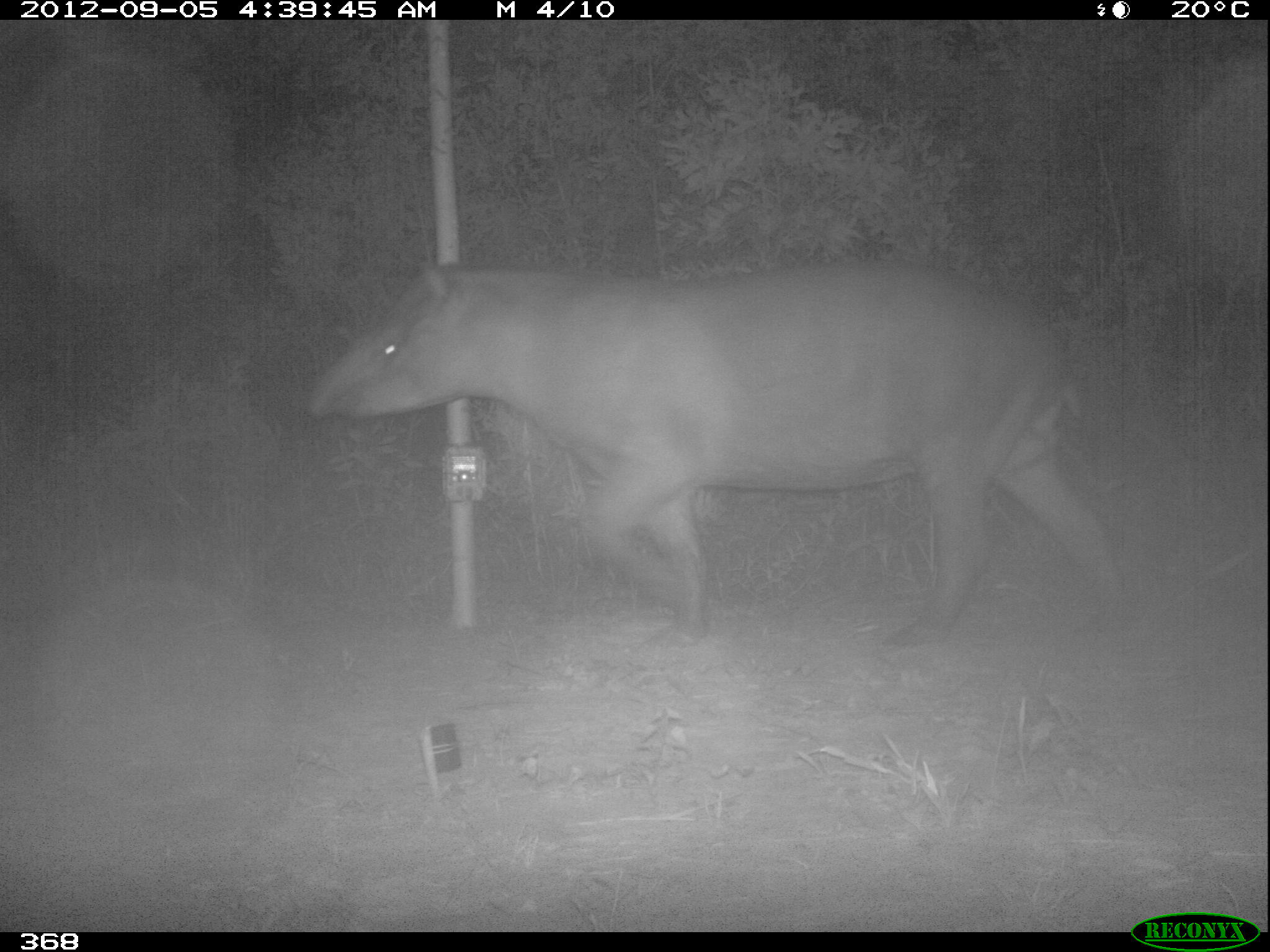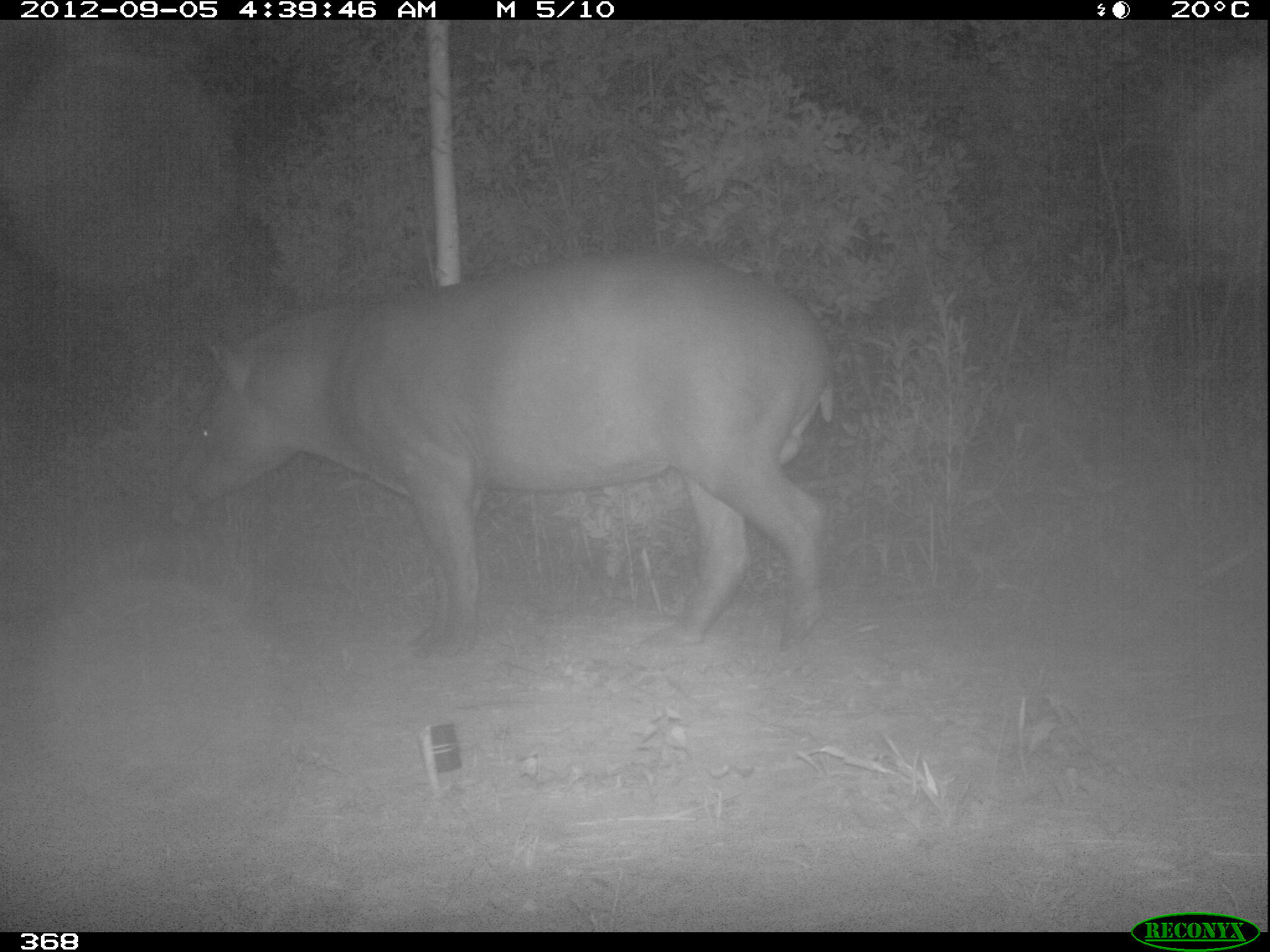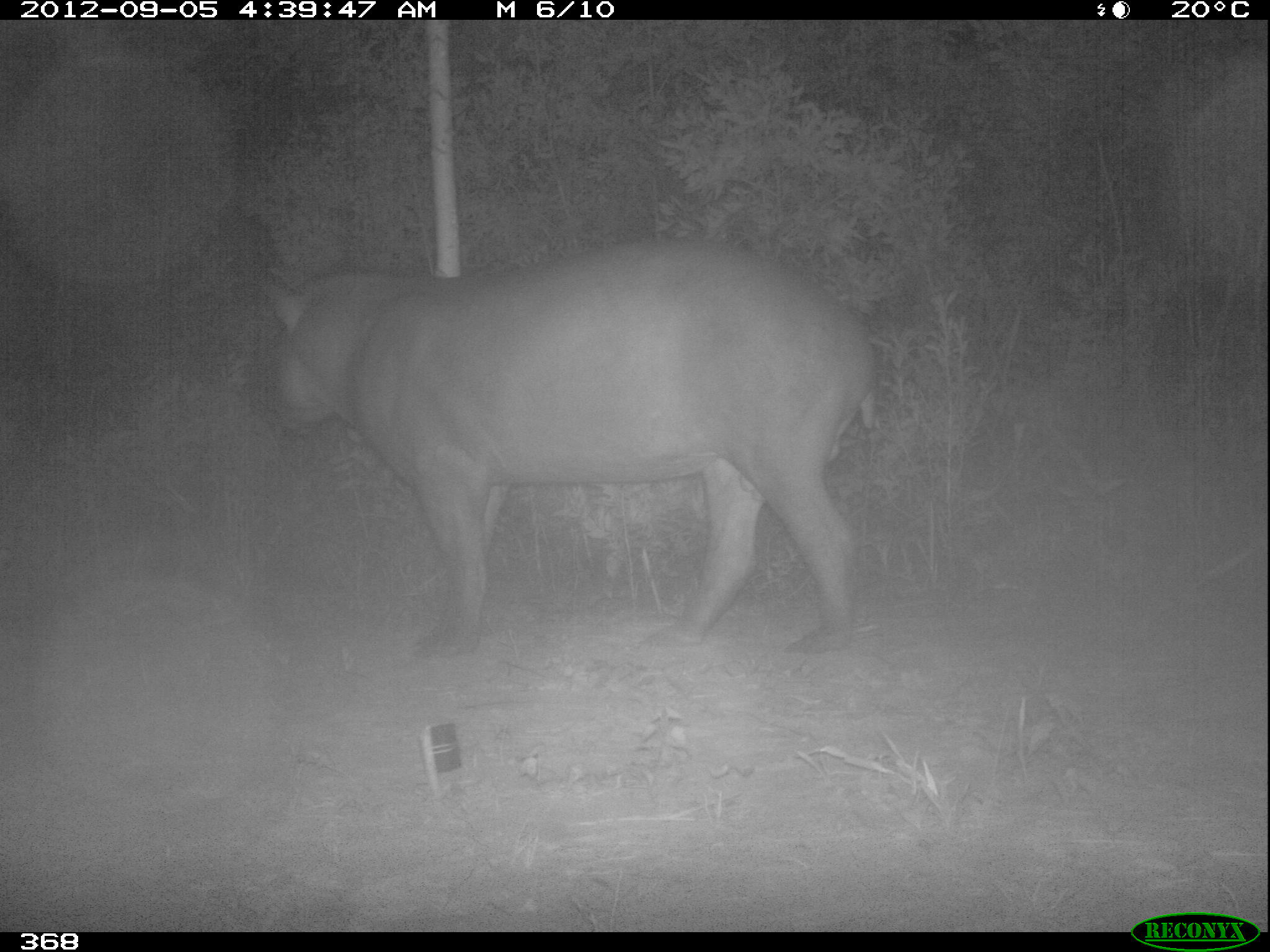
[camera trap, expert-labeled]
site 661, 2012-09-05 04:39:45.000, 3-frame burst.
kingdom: Animalia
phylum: Chordata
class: Mammalia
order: Perissodactyla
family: Tapiridae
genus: Tapirus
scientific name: Tapirus terrestris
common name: south american tapir